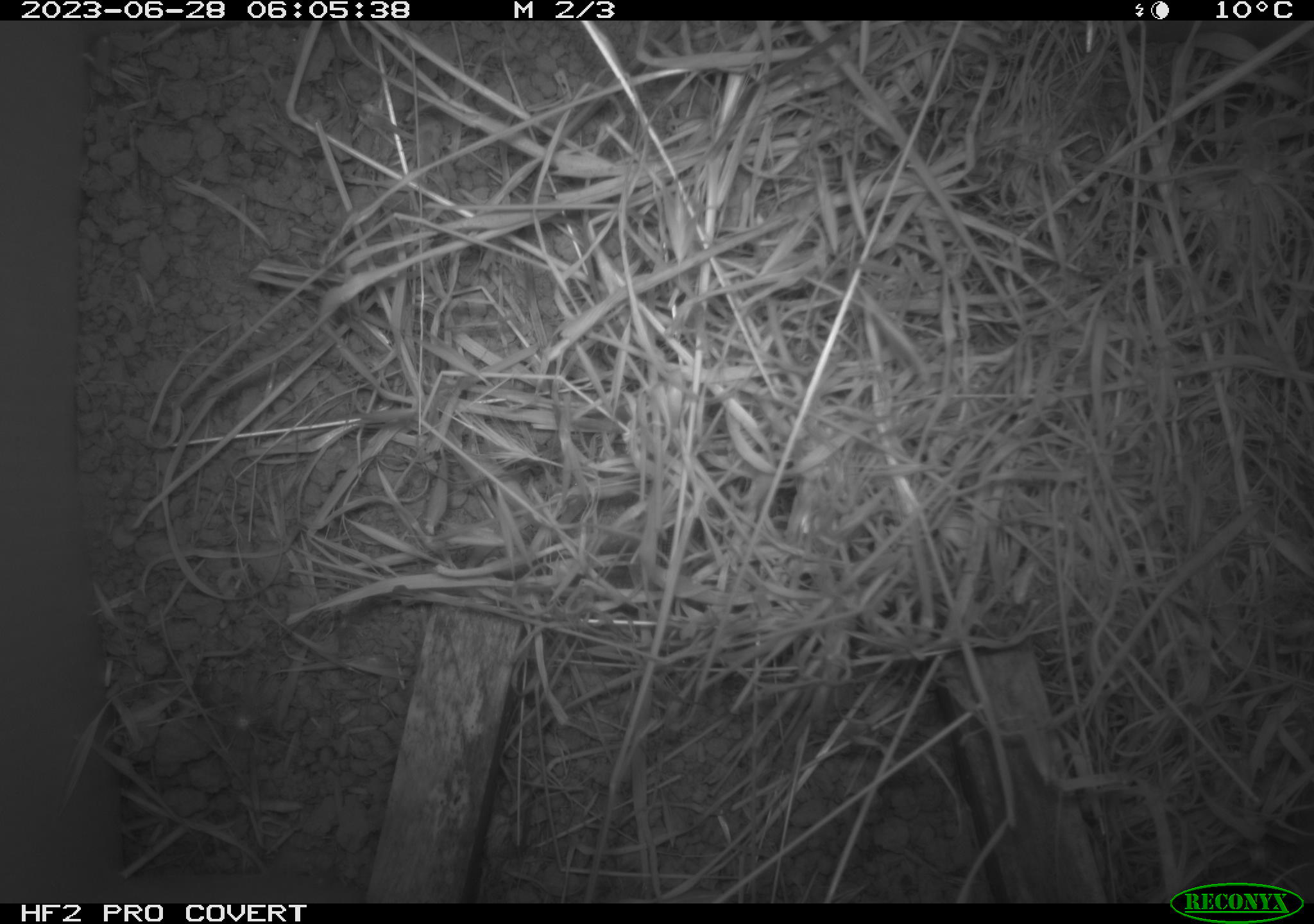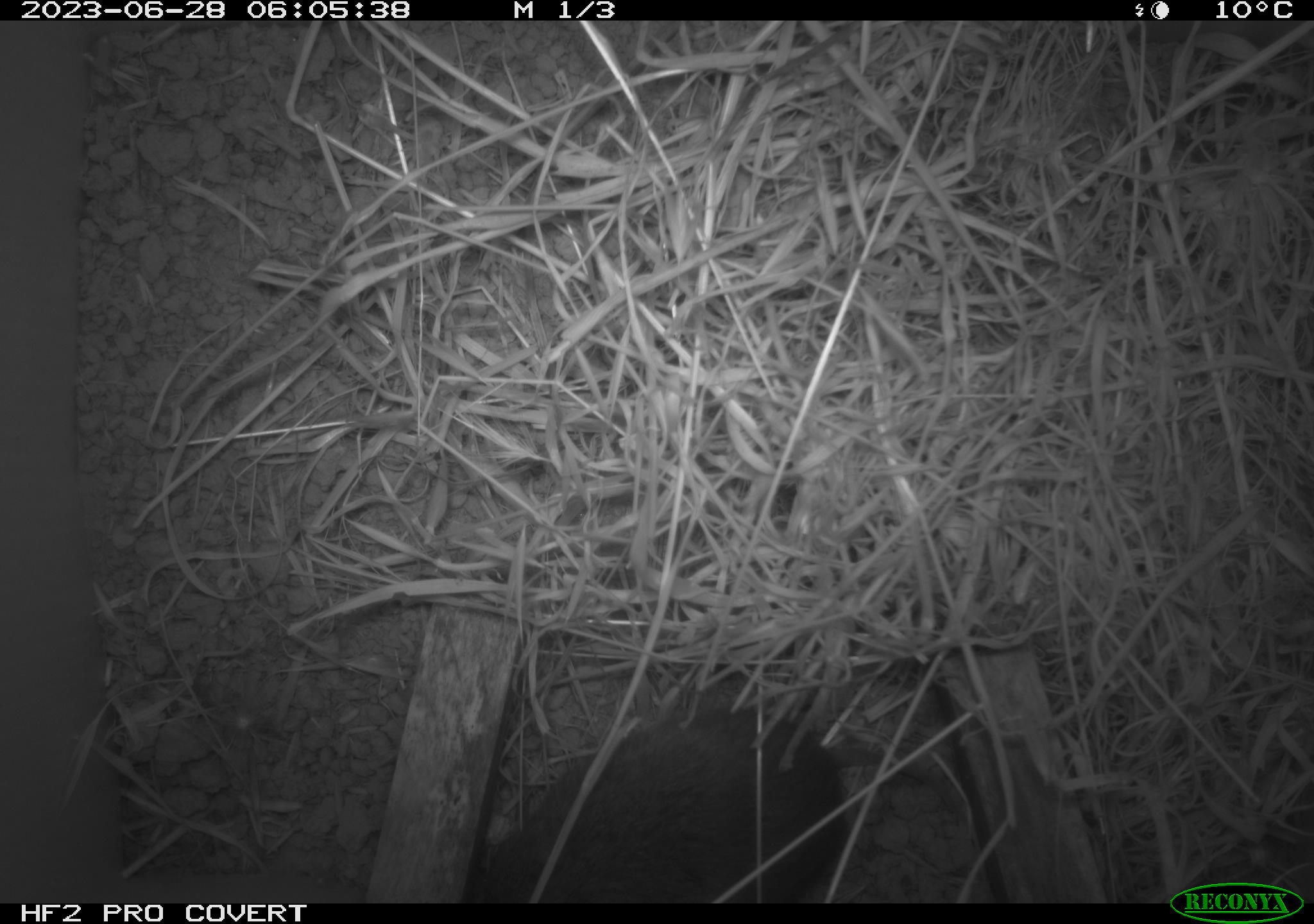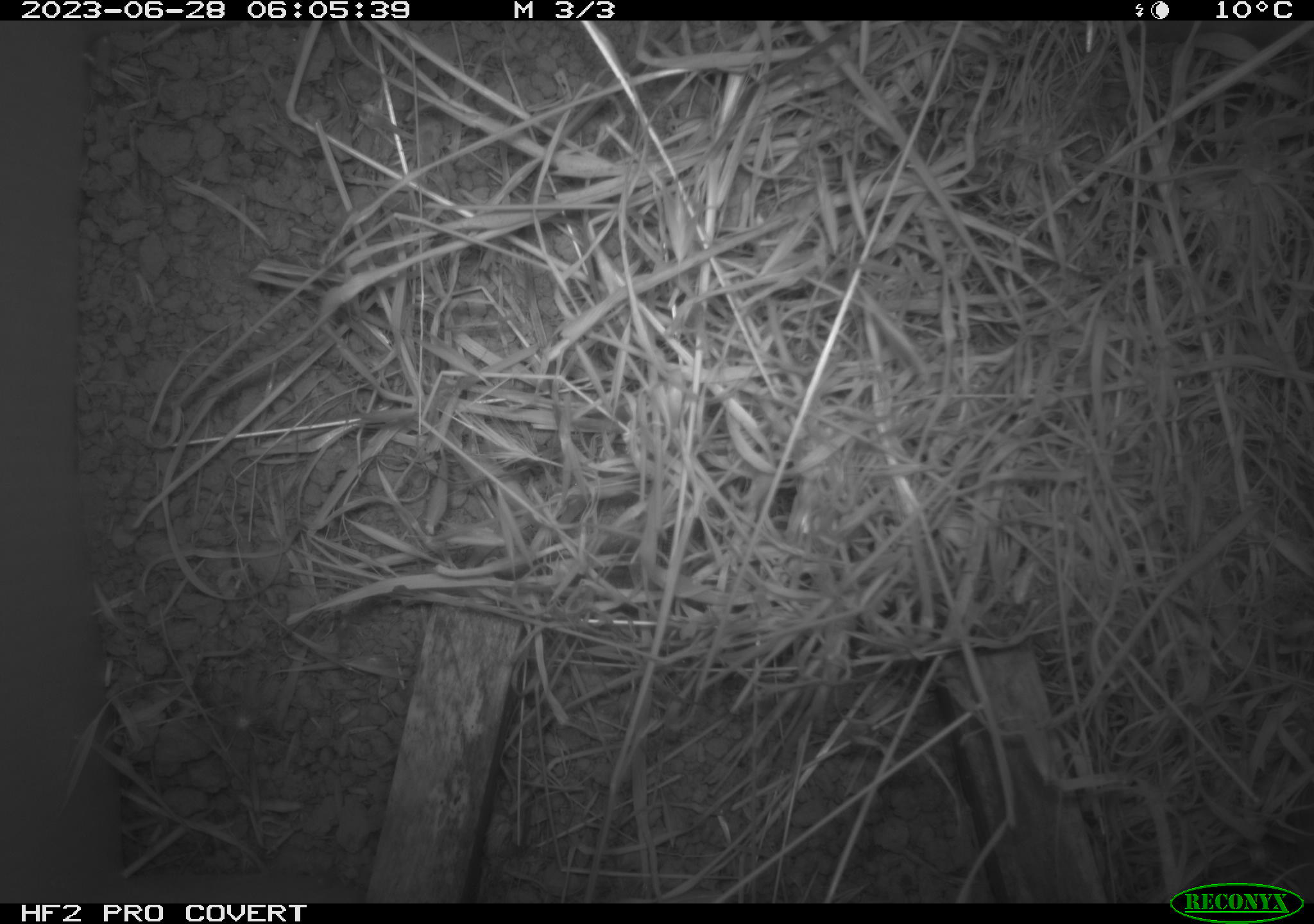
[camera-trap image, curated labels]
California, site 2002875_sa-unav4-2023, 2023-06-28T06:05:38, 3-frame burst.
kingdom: Animalia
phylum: Chordata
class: Mammalia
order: Rodentia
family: Cricetidae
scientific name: Arvicolinae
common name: voles, lemmings, and muskrats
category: arvicolinae subfamily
Arvicolinae subfamily (voles, lemmings, and muskrats) (Arvicolinae).